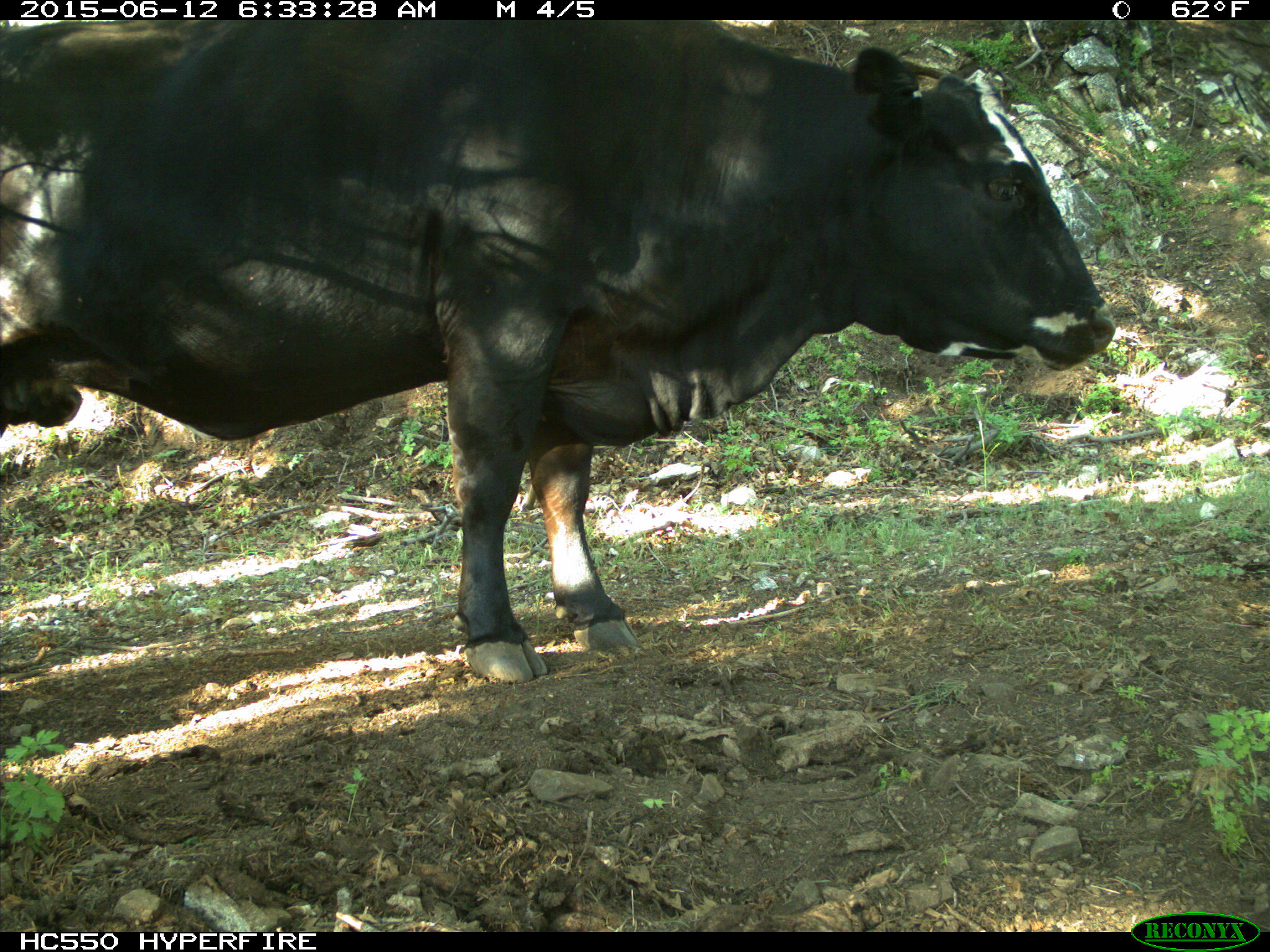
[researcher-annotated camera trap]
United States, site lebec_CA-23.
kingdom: Animalia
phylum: Chordata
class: Mammalia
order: Artiodactyla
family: Bovidae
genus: Bos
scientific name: Bos taurus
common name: domestic cow